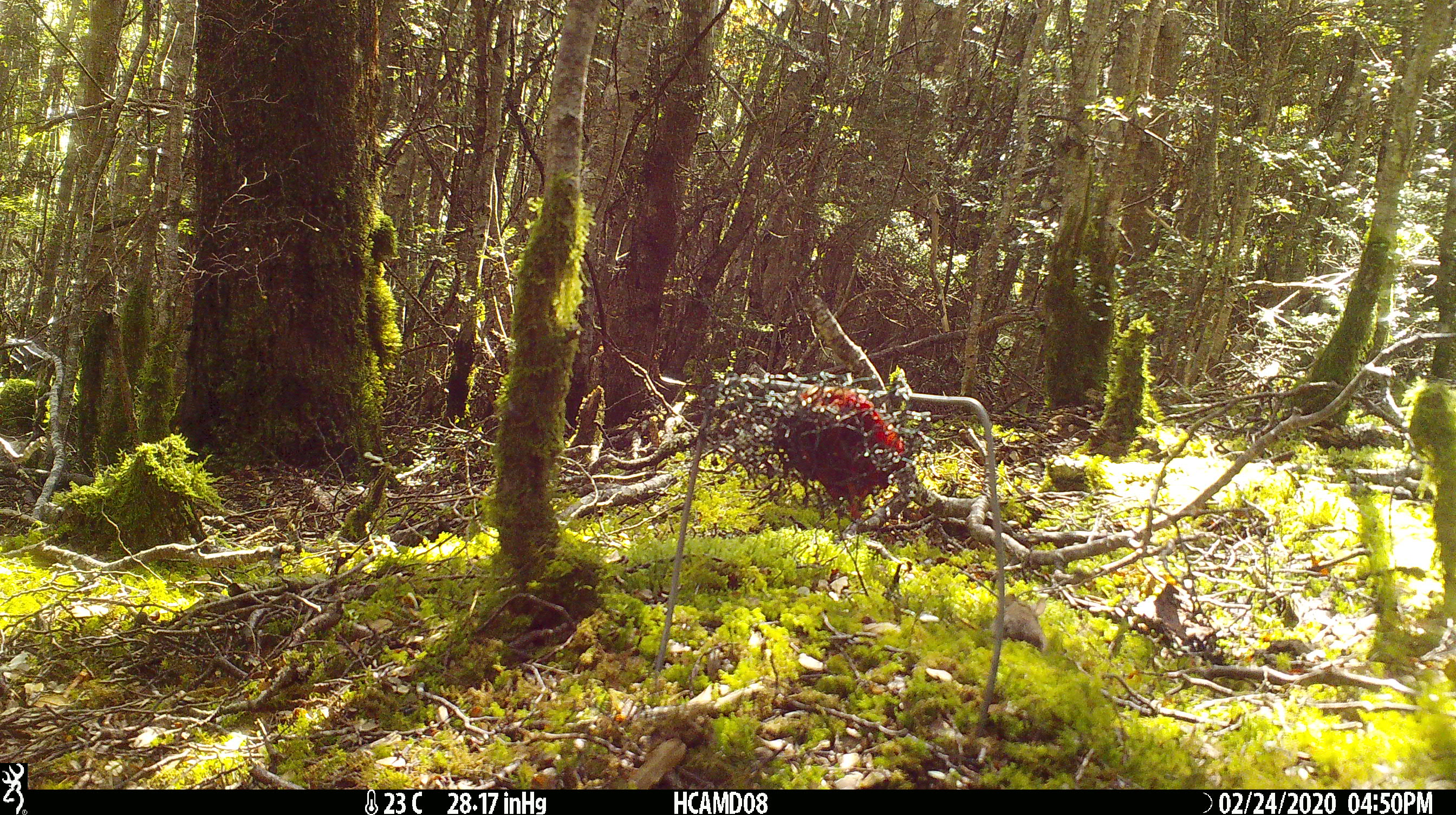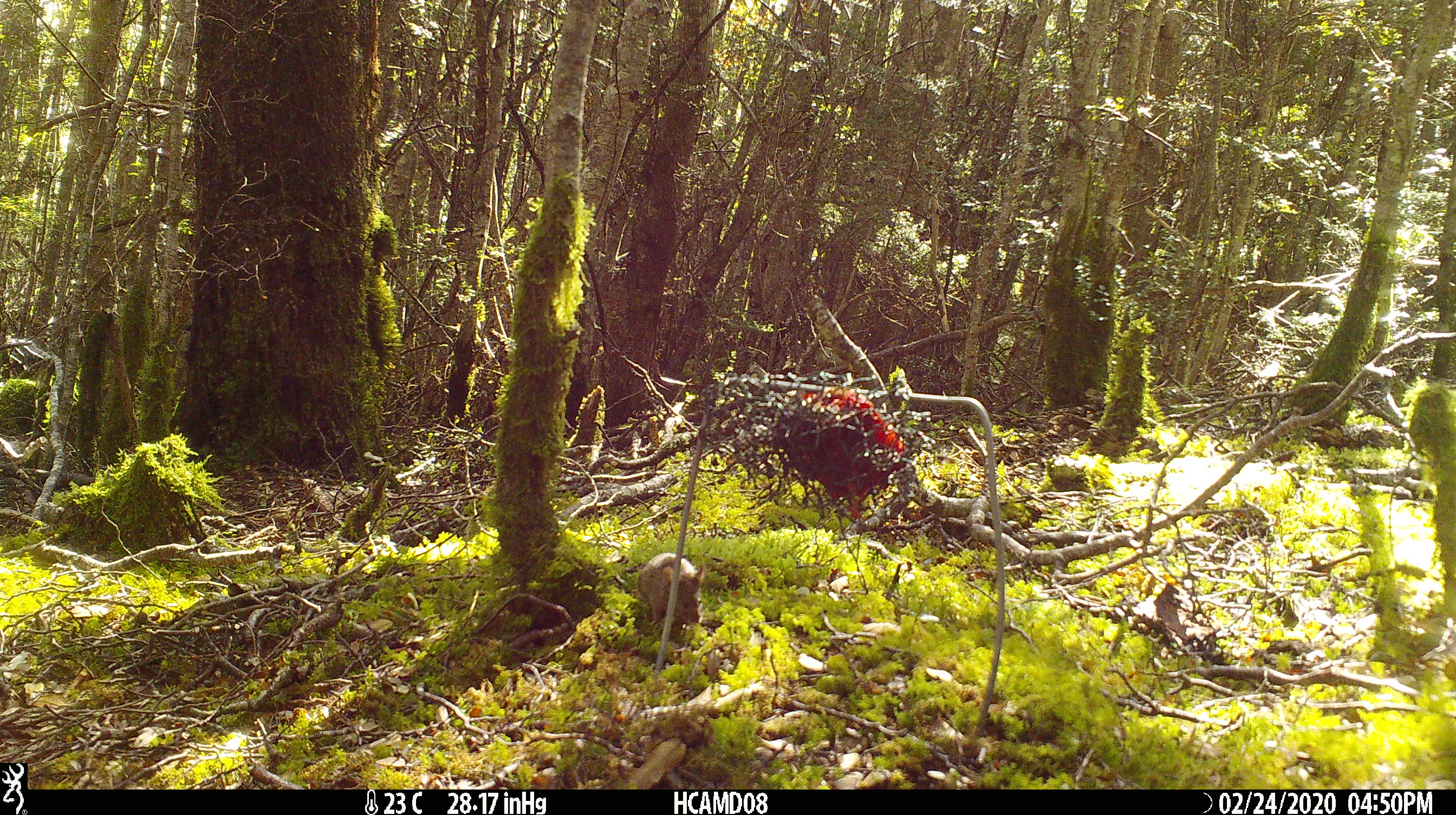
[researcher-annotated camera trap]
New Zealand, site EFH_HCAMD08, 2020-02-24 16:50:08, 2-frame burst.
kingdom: Animalia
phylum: Chordata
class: Mammalia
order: Rodentia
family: Muridae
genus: Mus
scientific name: Mus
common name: mouse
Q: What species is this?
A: Mouse (Mus).